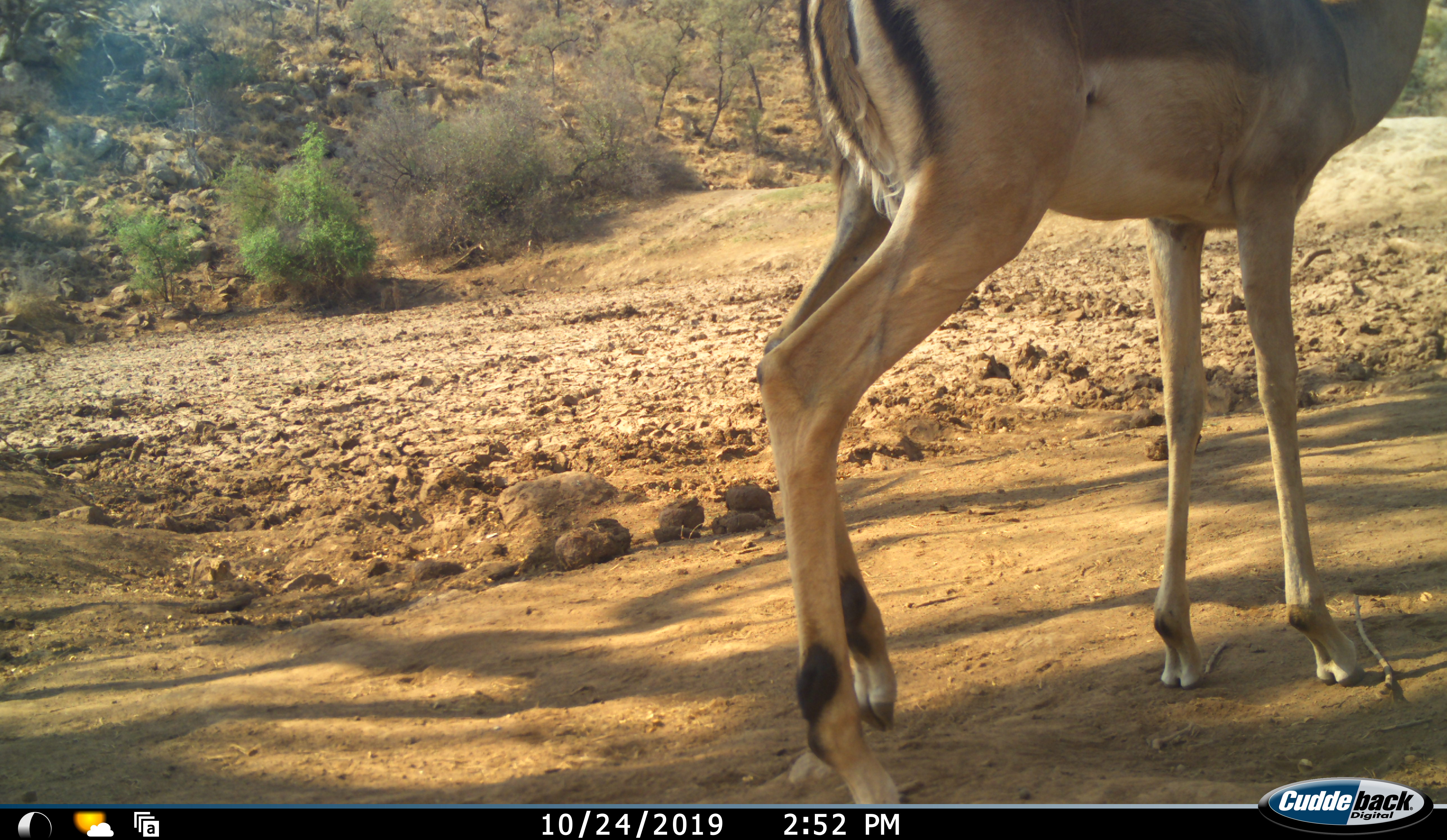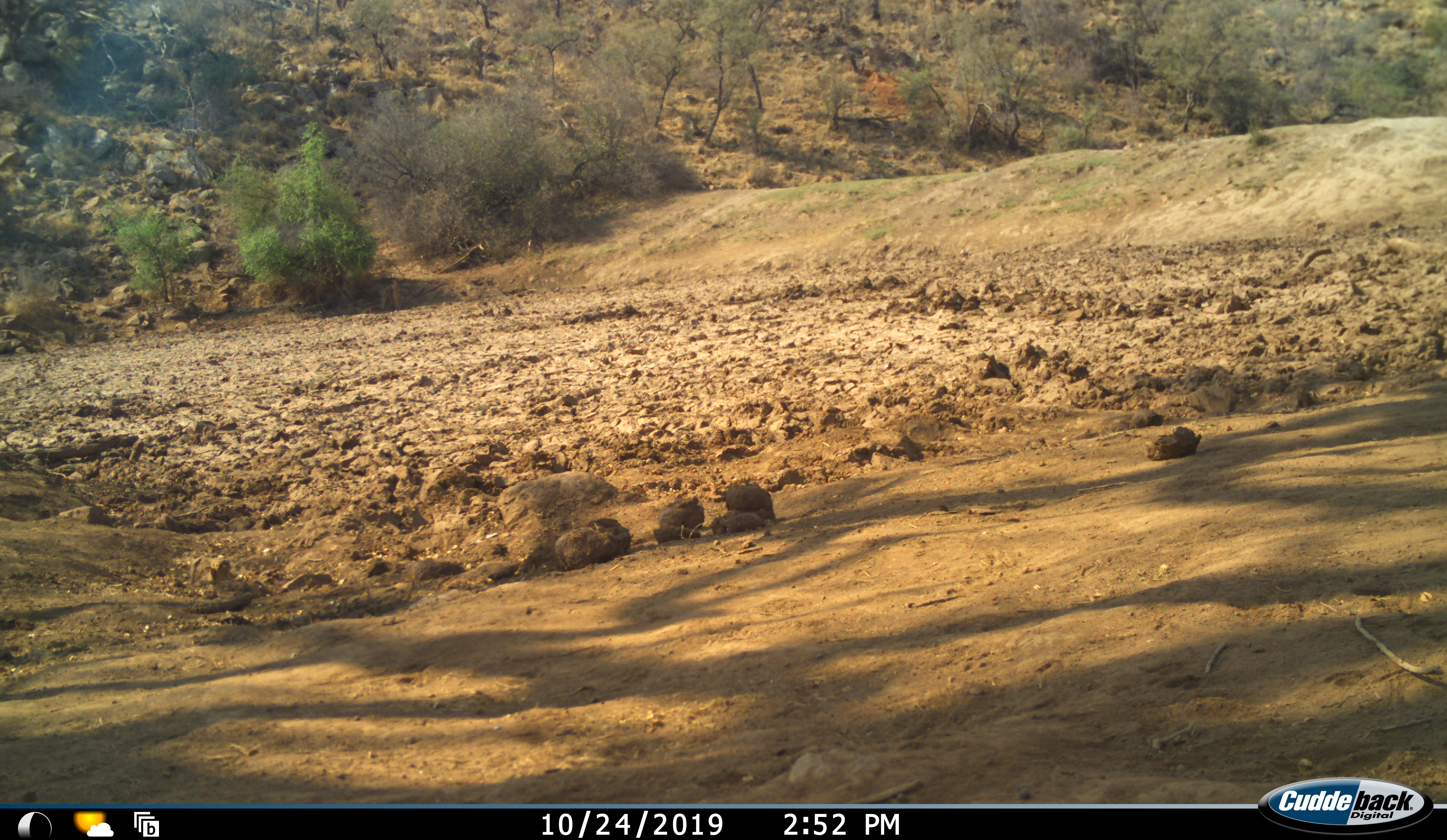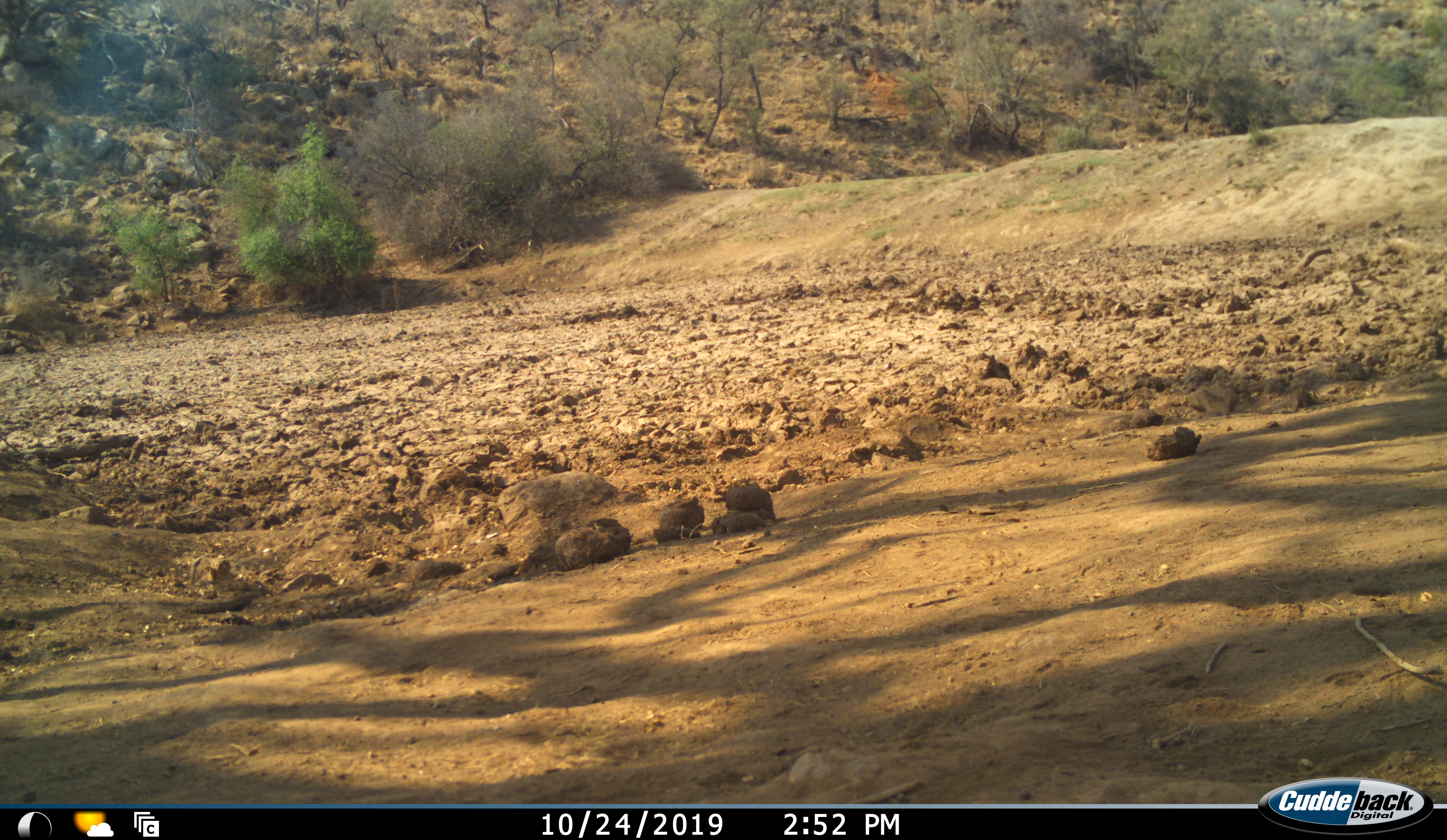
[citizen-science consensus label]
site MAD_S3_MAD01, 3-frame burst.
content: unidentified animal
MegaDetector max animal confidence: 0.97